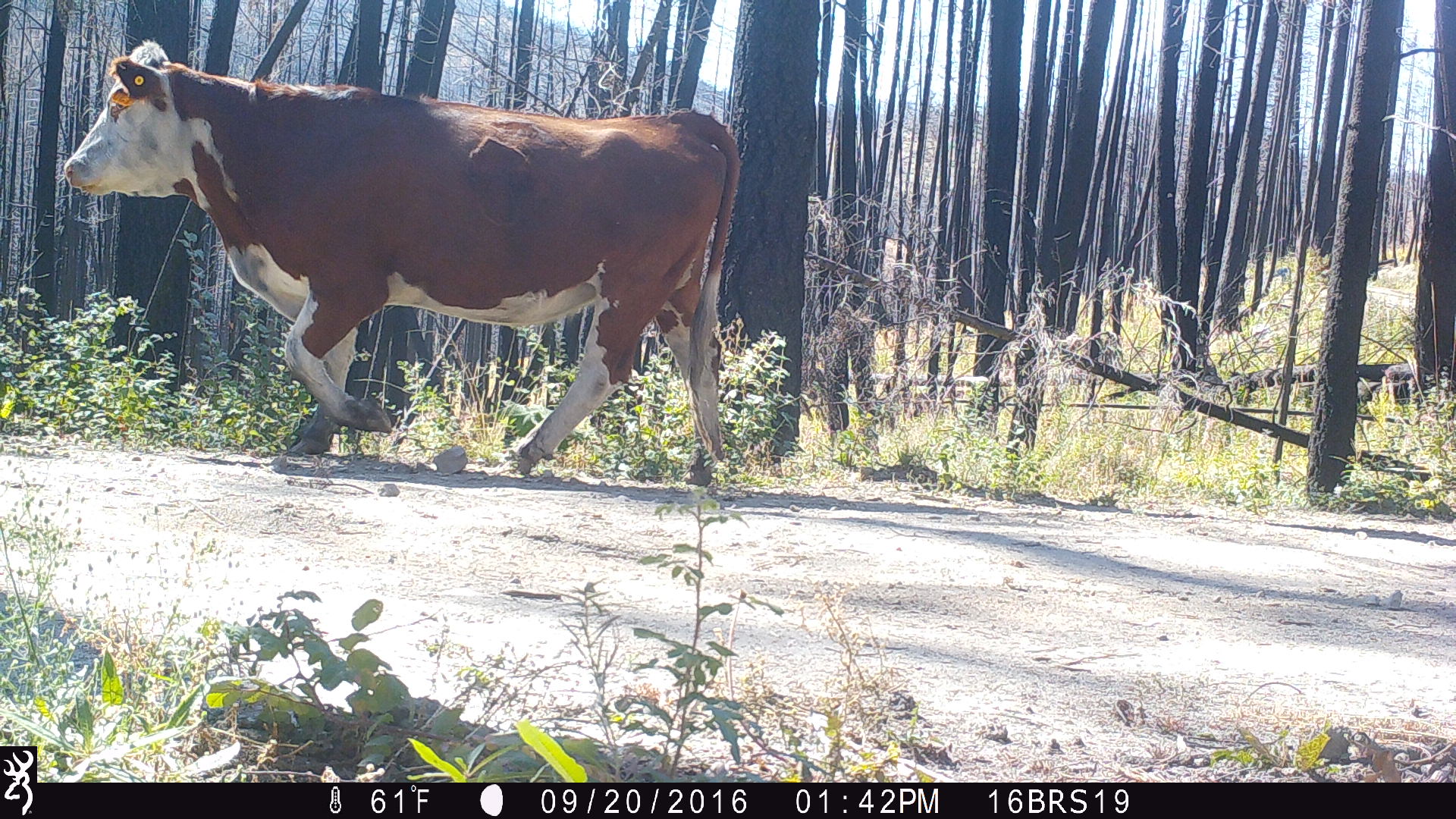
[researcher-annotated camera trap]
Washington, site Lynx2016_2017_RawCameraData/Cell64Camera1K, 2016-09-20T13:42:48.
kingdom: Animalia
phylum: Chordata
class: Mammalia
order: Artiodactyla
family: Bovidae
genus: Bos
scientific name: Bos taurus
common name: domestic cattle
Domestic cattle (Bos taurus). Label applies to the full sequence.